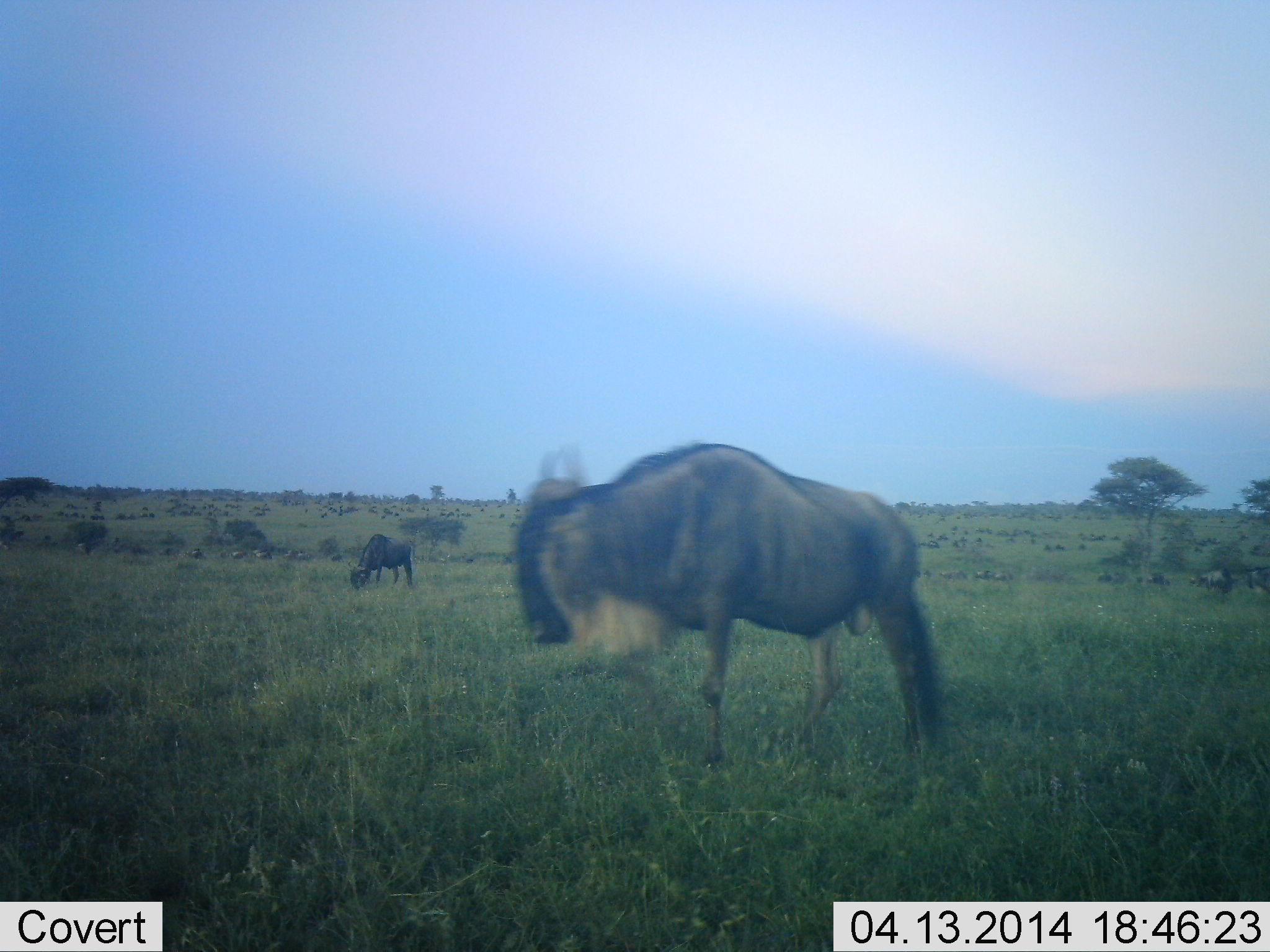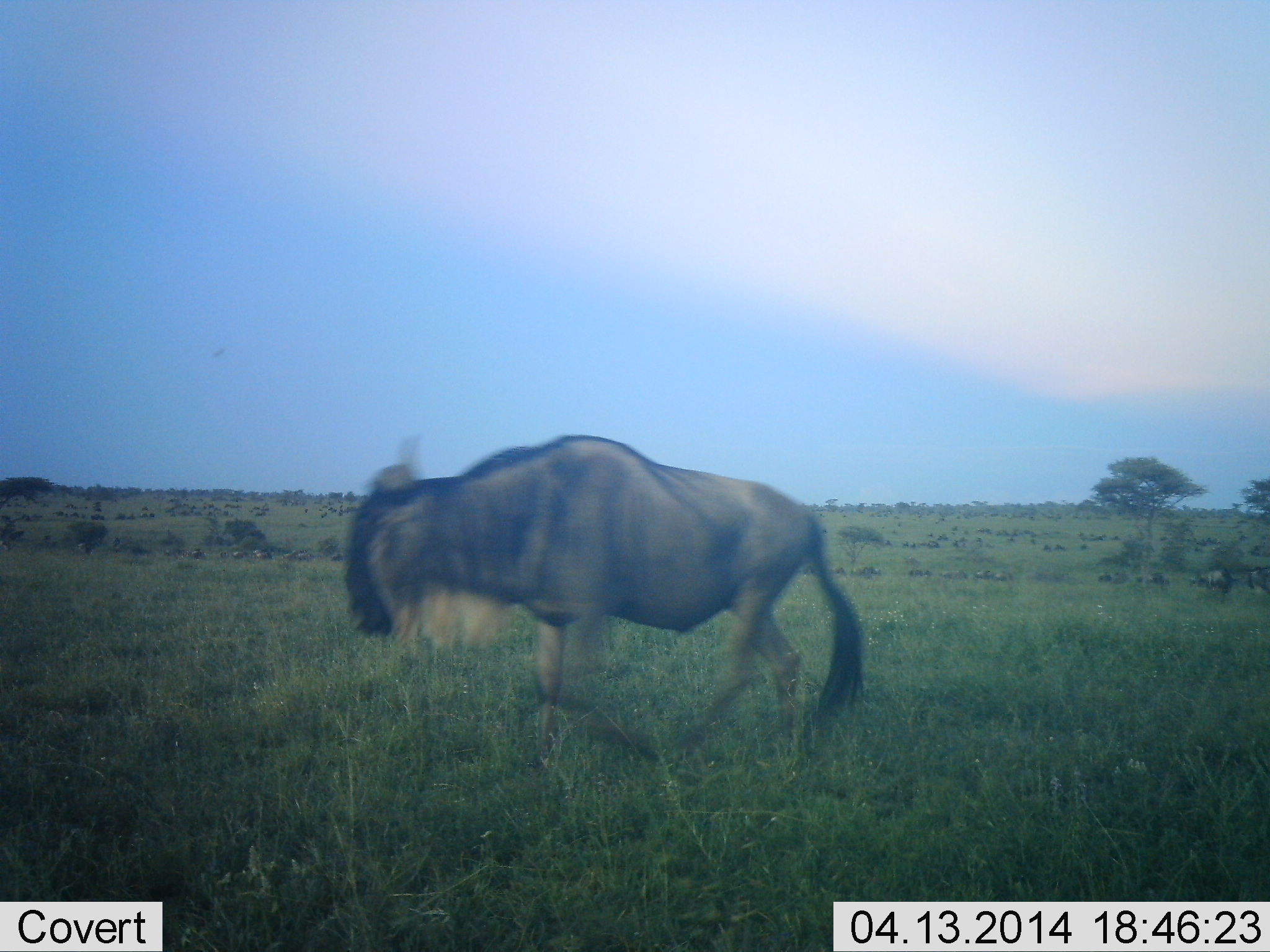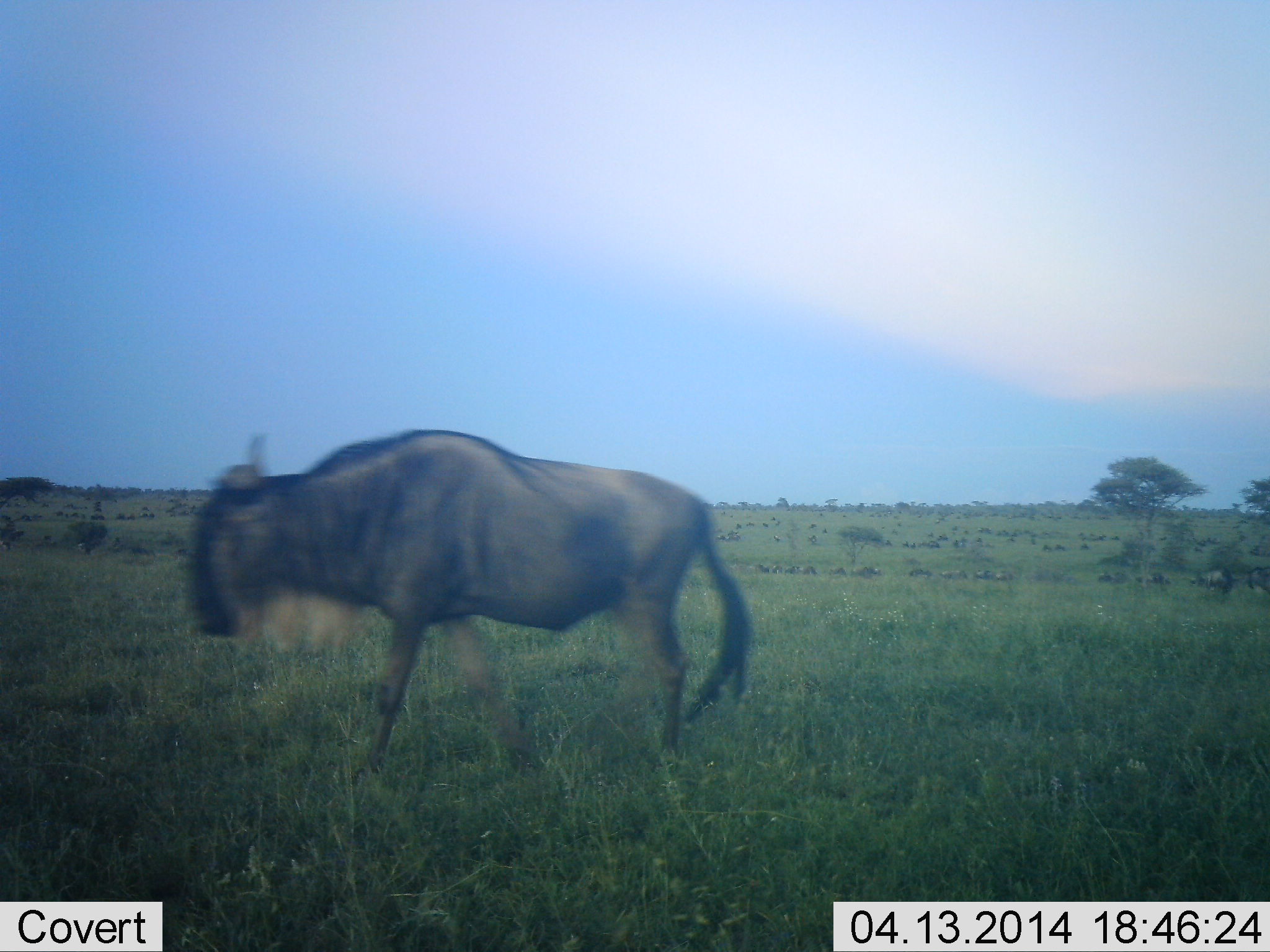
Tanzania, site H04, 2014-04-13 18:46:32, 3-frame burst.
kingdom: Animalia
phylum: Chordata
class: Mammalia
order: Artiodactyla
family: Bovidae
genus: Connochaetes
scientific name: Connochaetes taurinus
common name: blue wildebeest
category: wildebeest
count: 11-50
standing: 60%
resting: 10%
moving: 100%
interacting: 10%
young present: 0%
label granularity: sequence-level